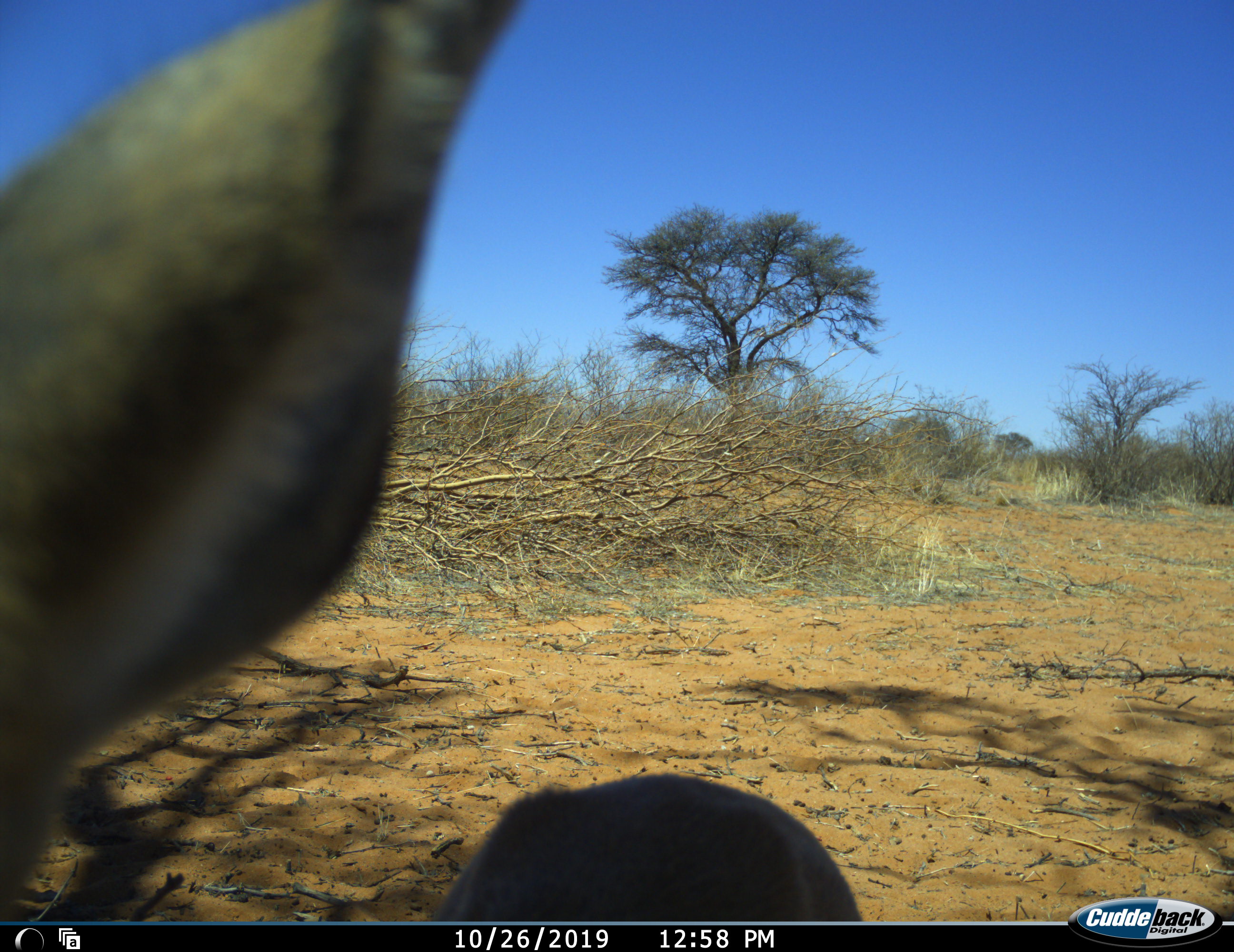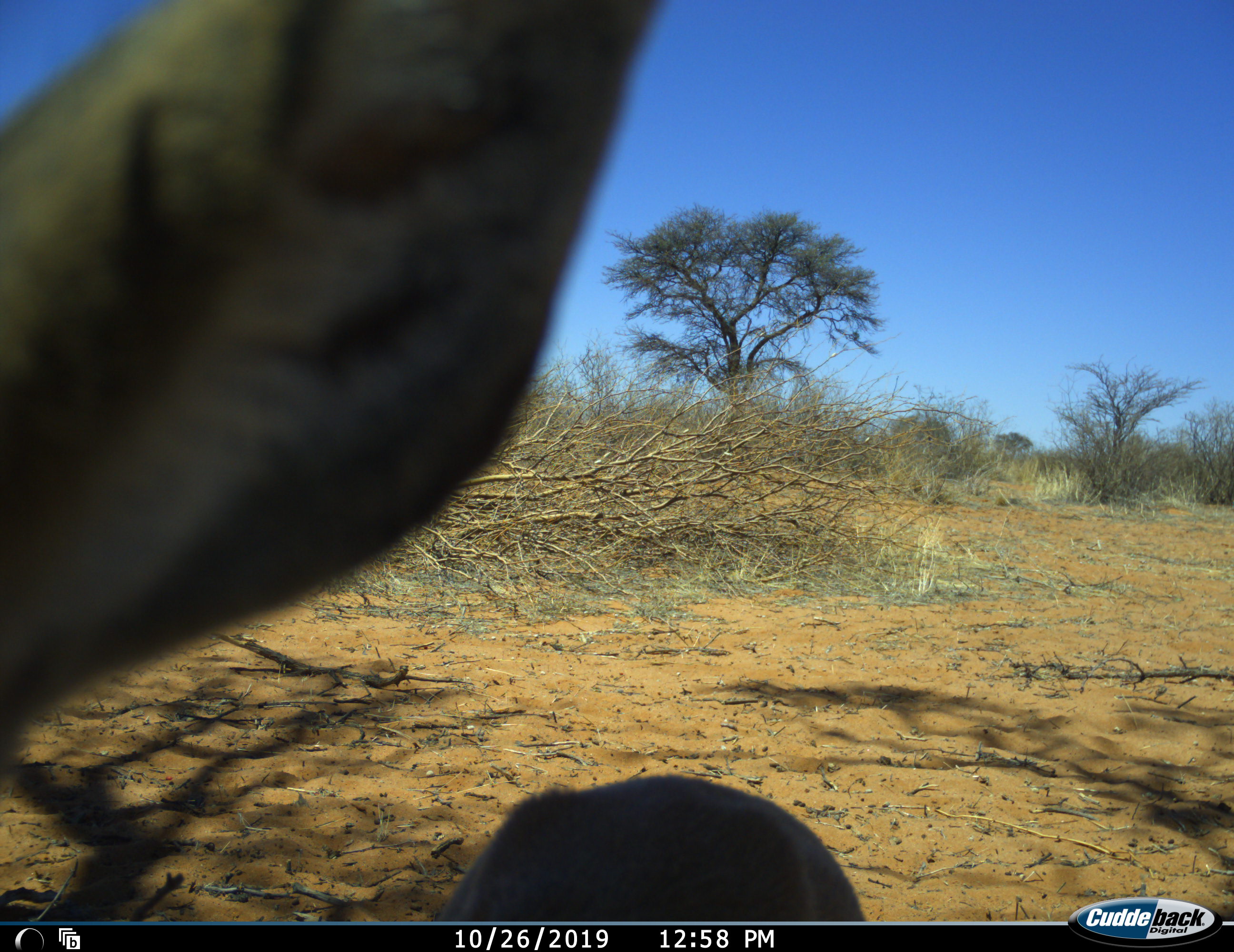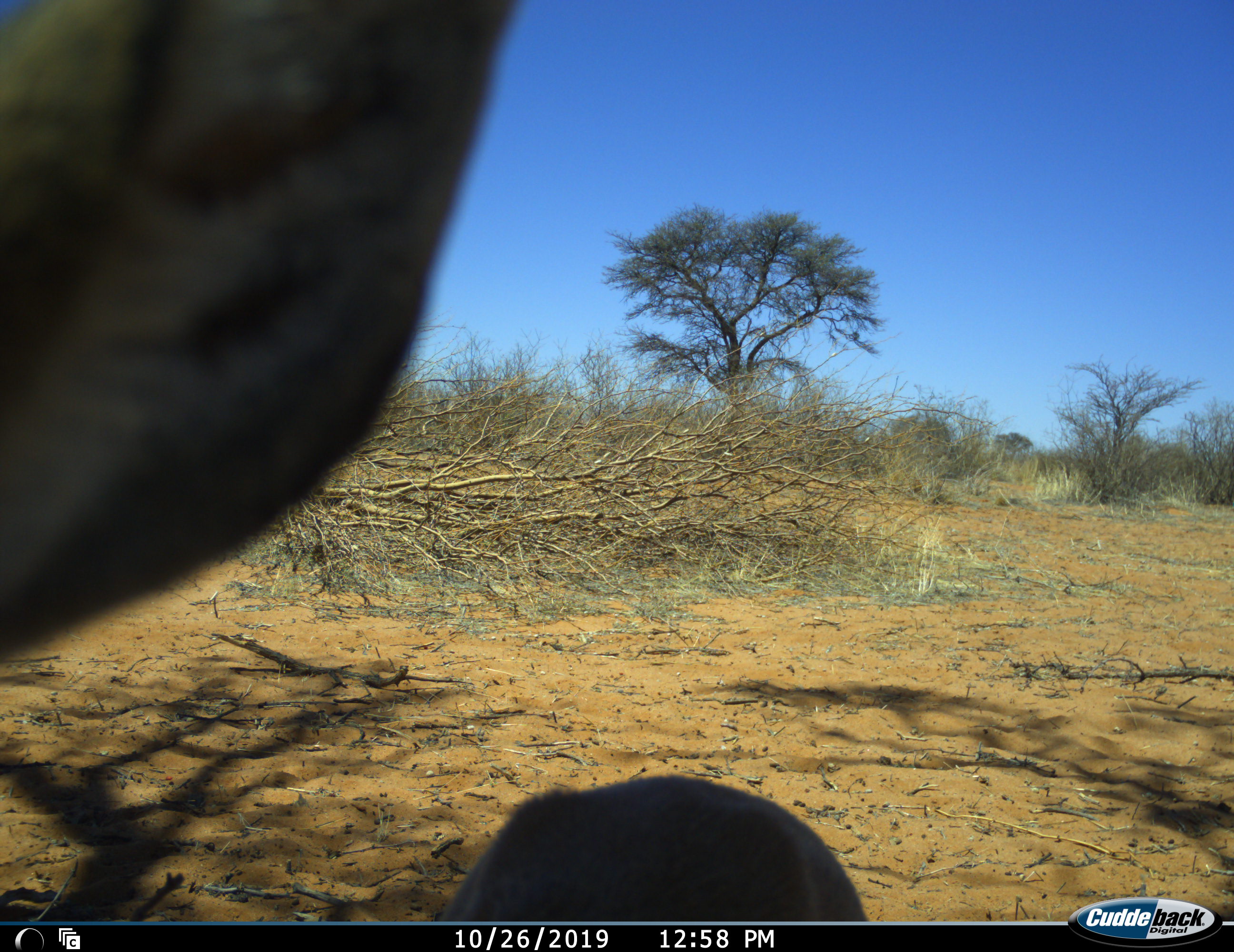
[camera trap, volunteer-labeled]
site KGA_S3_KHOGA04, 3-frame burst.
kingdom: Animalia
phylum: Chordata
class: Mammalia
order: Artiodactyla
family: Bovidae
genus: Antidorcas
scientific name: Antidorcas marsupialis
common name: springbok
Springbok (Antidorcas marsupialis), count 1. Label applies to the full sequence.